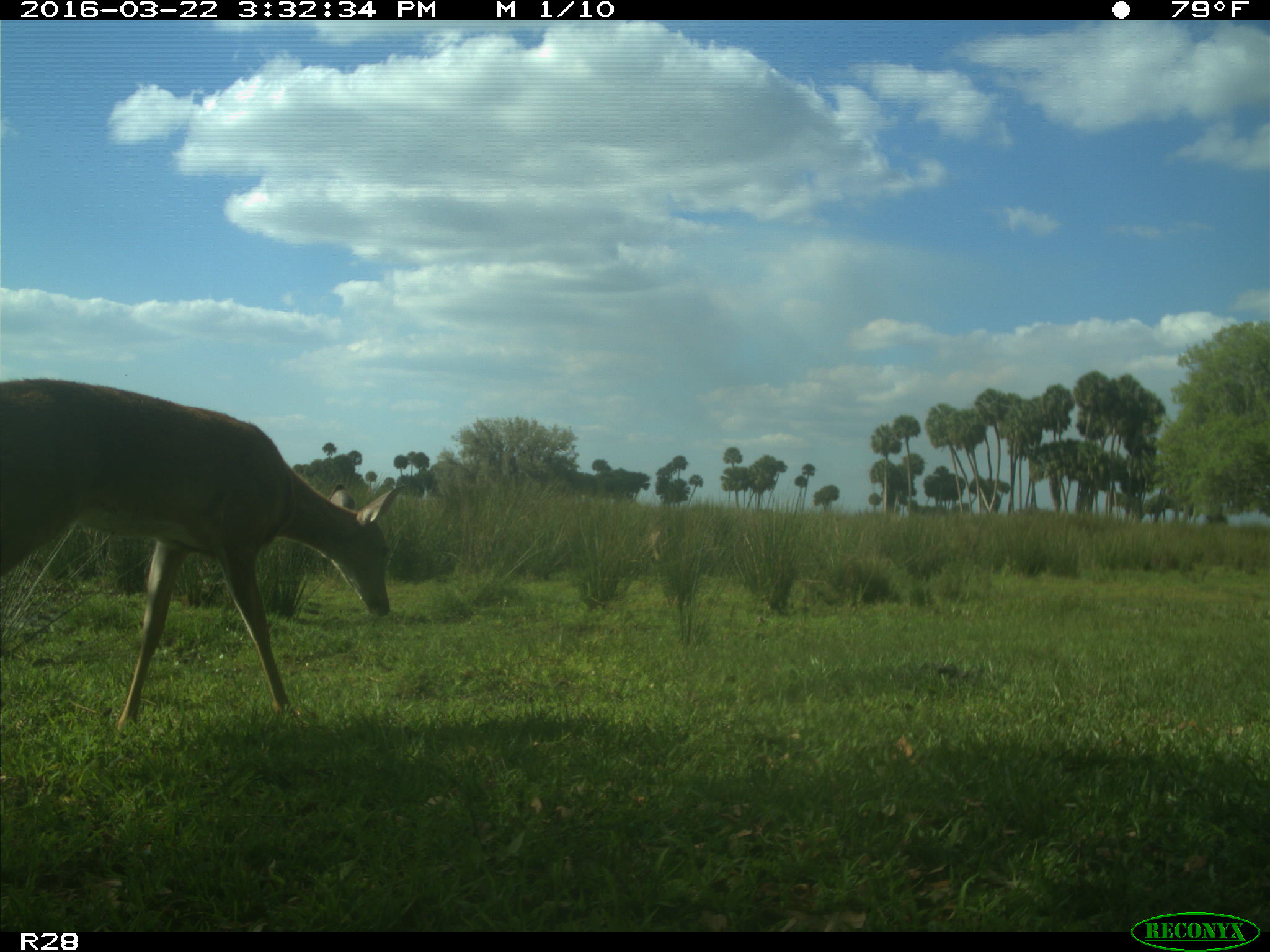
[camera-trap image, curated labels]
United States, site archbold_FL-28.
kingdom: Animalia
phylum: Chordata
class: Mammalia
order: Artiodactyla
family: Cervidae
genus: Odocoileus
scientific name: Odocoileus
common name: deer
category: unidentified deer